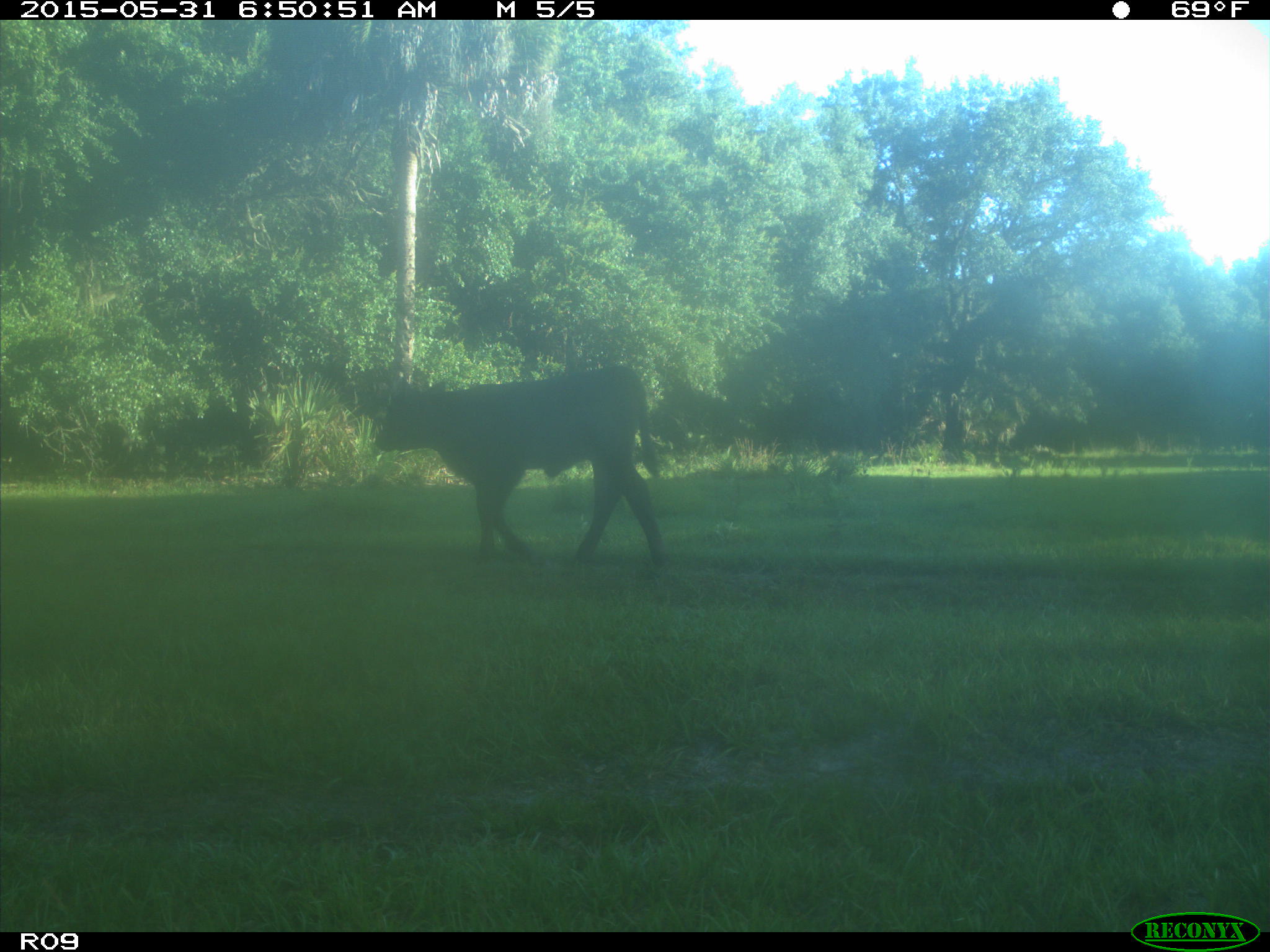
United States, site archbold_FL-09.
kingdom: Animalia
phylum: Chordata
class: Mammalia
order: Artiodactyla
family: Bovidae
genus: Bos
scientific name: Bos taurus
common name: domestic cow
Bos taurus (domestic cow).